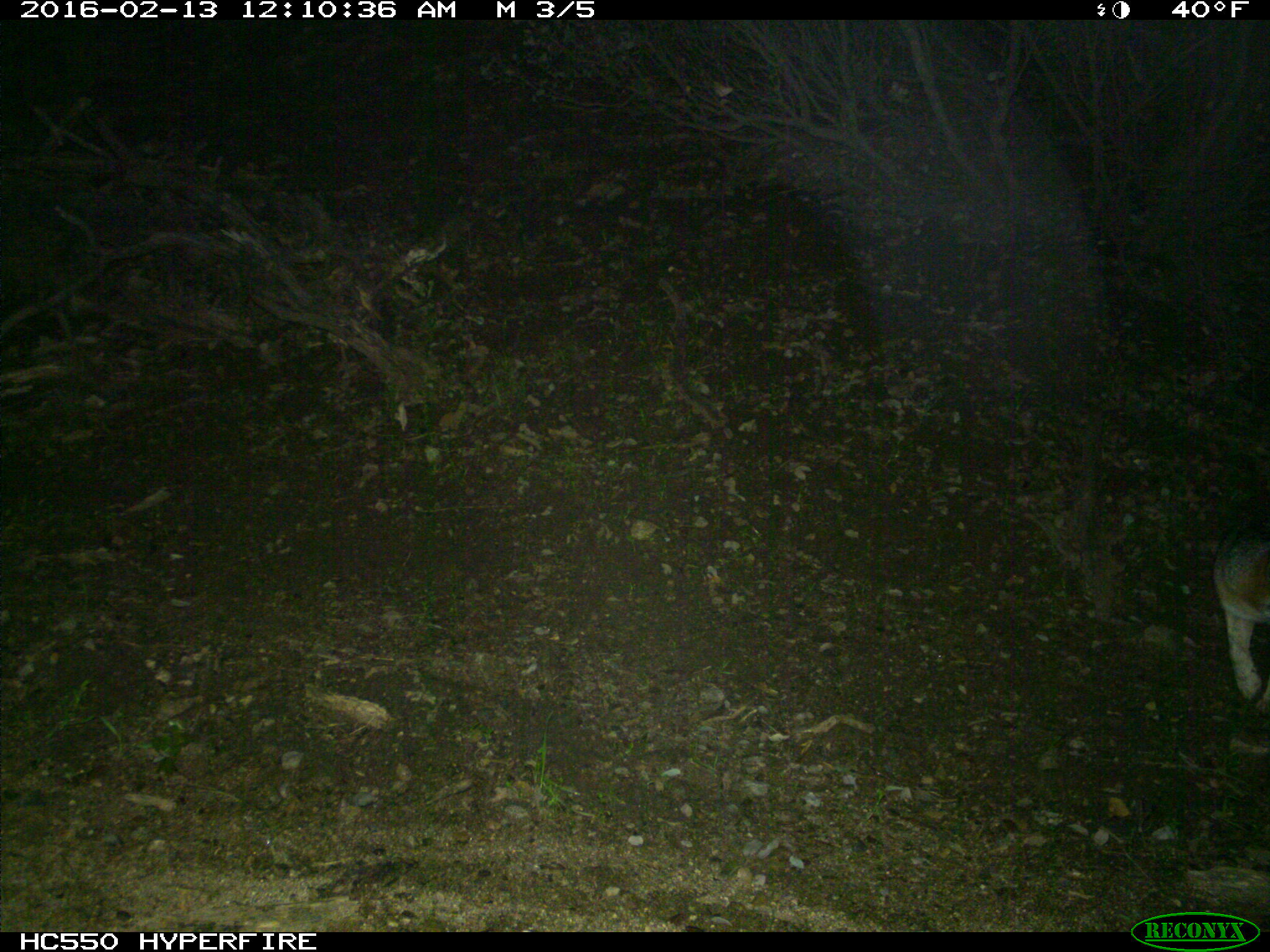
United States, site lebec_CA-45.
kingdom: Animalia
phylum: Chordata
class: Mammalia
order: Carnivora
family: Canidae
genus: Urocyon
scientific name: Urocyon cinereoargenteus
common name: gray fox